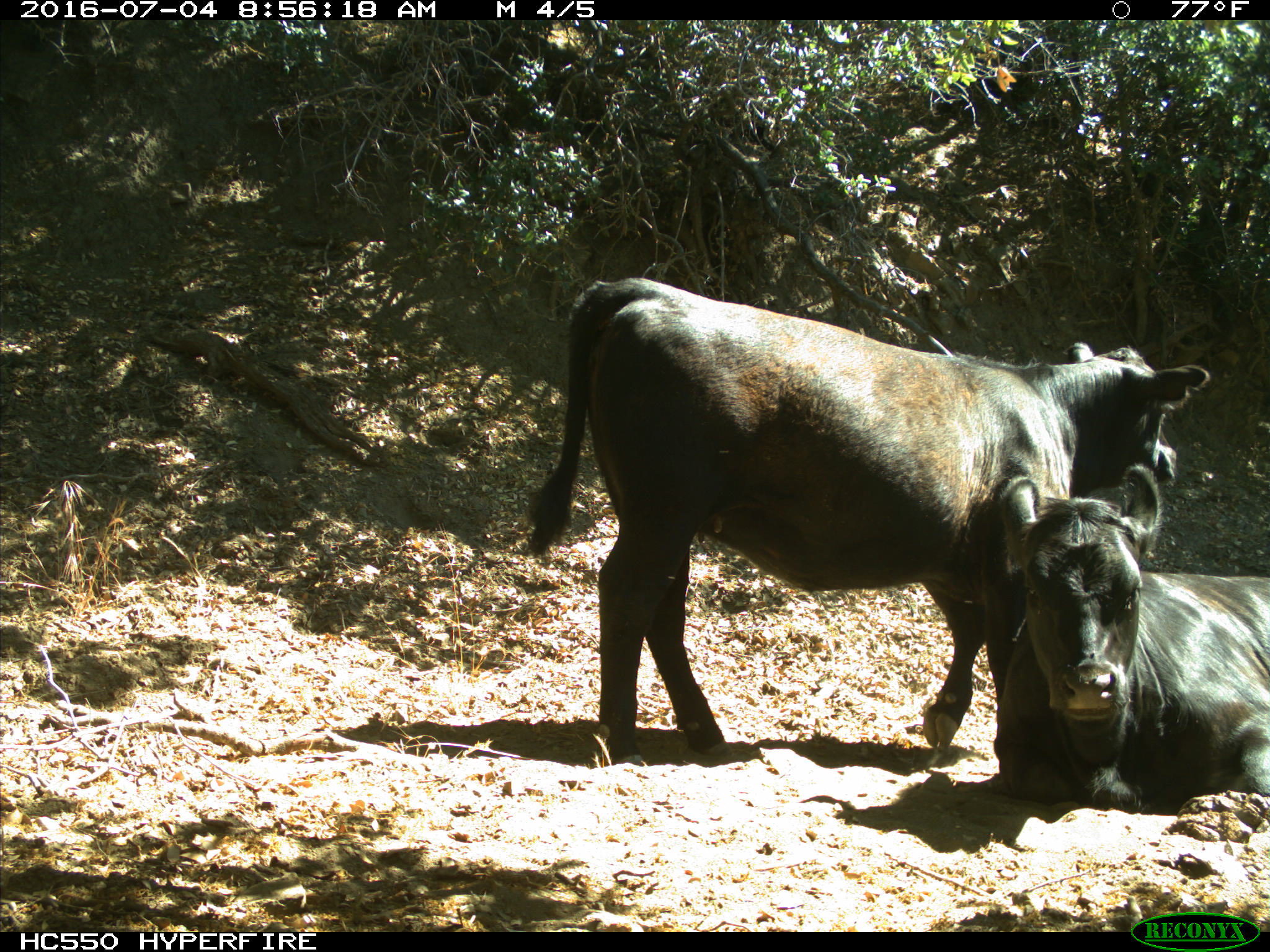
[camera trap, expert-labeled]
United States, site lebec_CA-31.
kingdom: Animalia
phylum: Chordata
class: Mammalia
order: Artiodactyla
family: Bovidae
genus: Bos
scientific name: Bos taurus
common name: domestic cow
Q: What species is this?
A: Bos taurus (domestic cow).